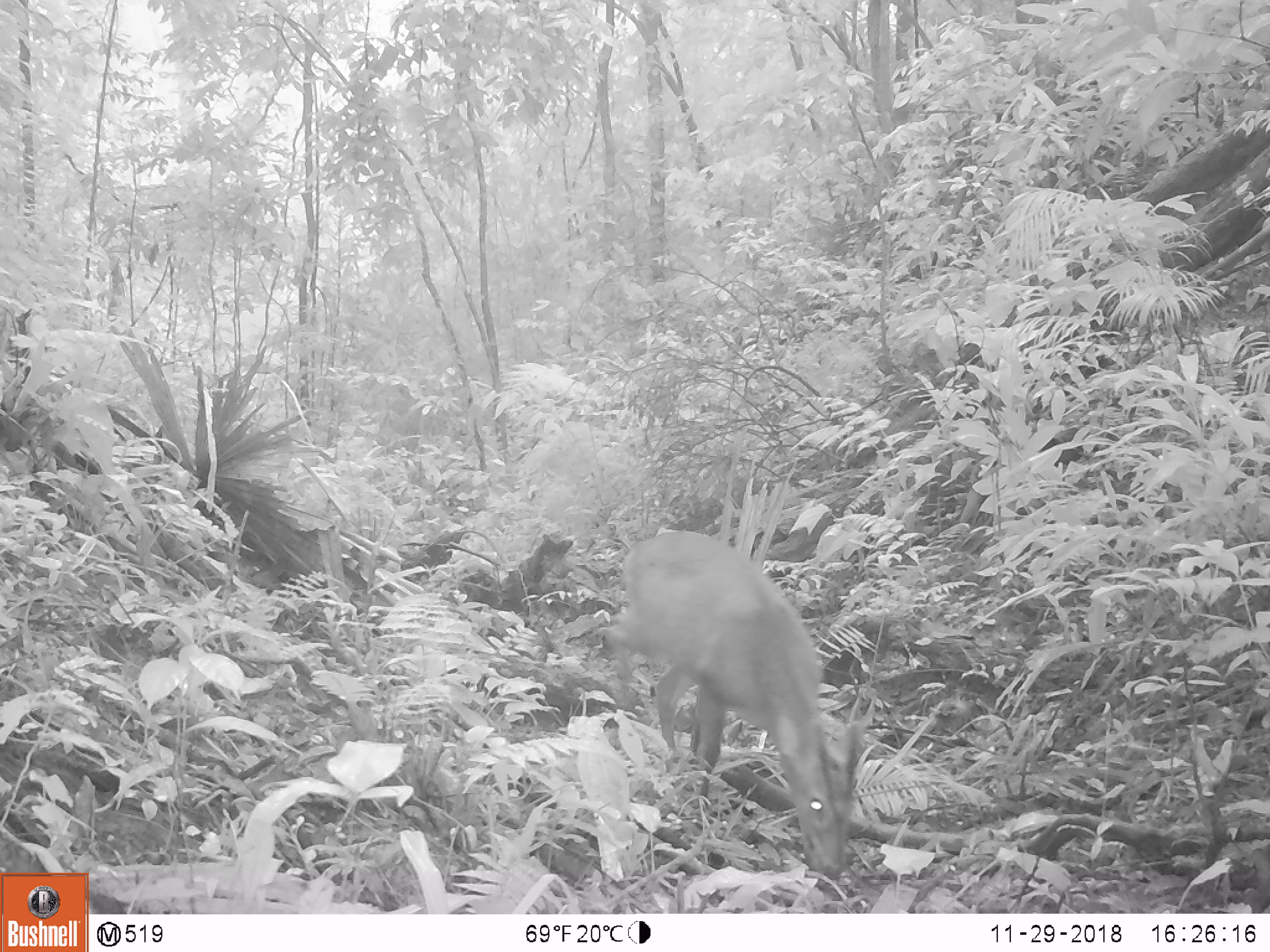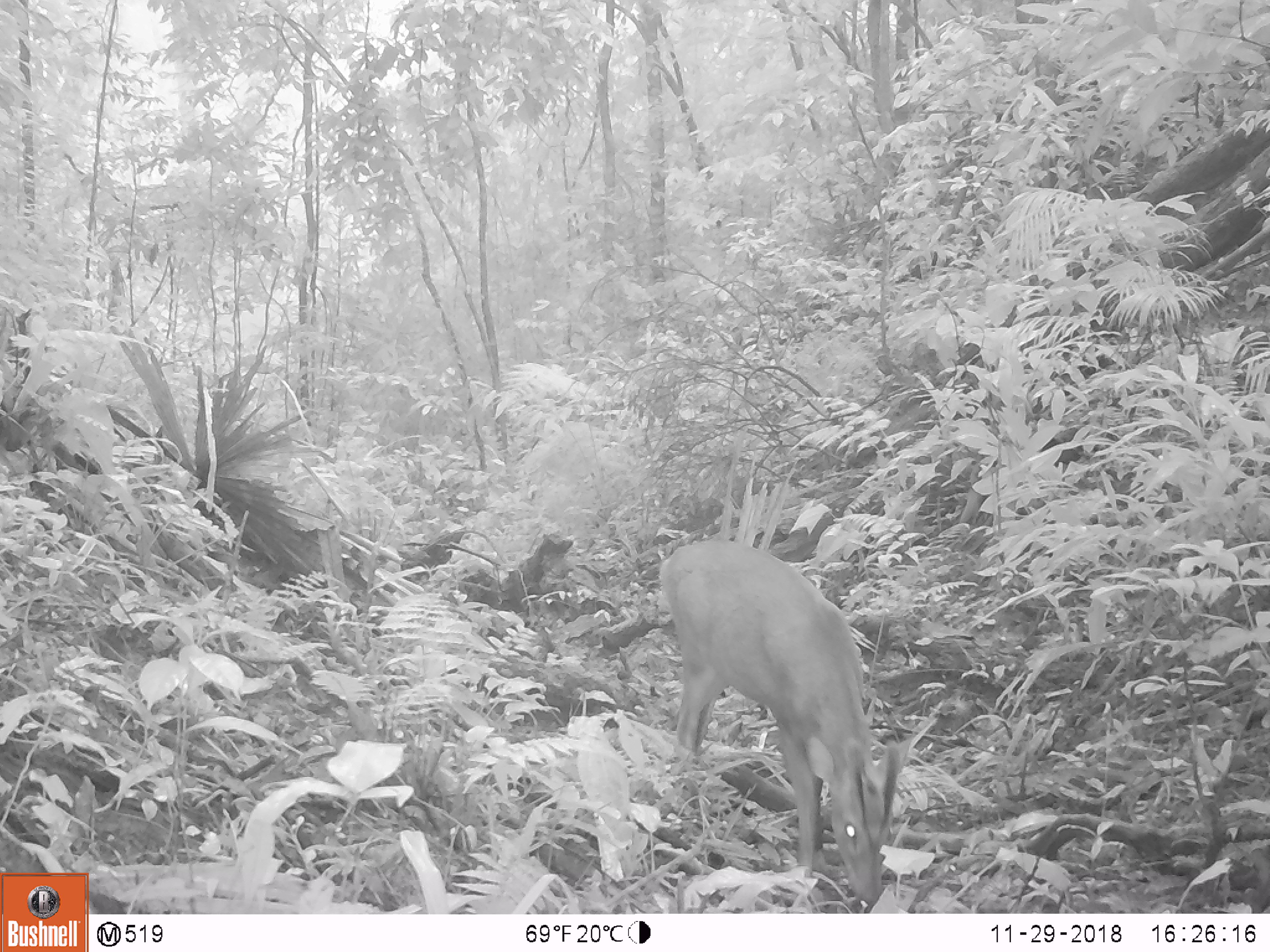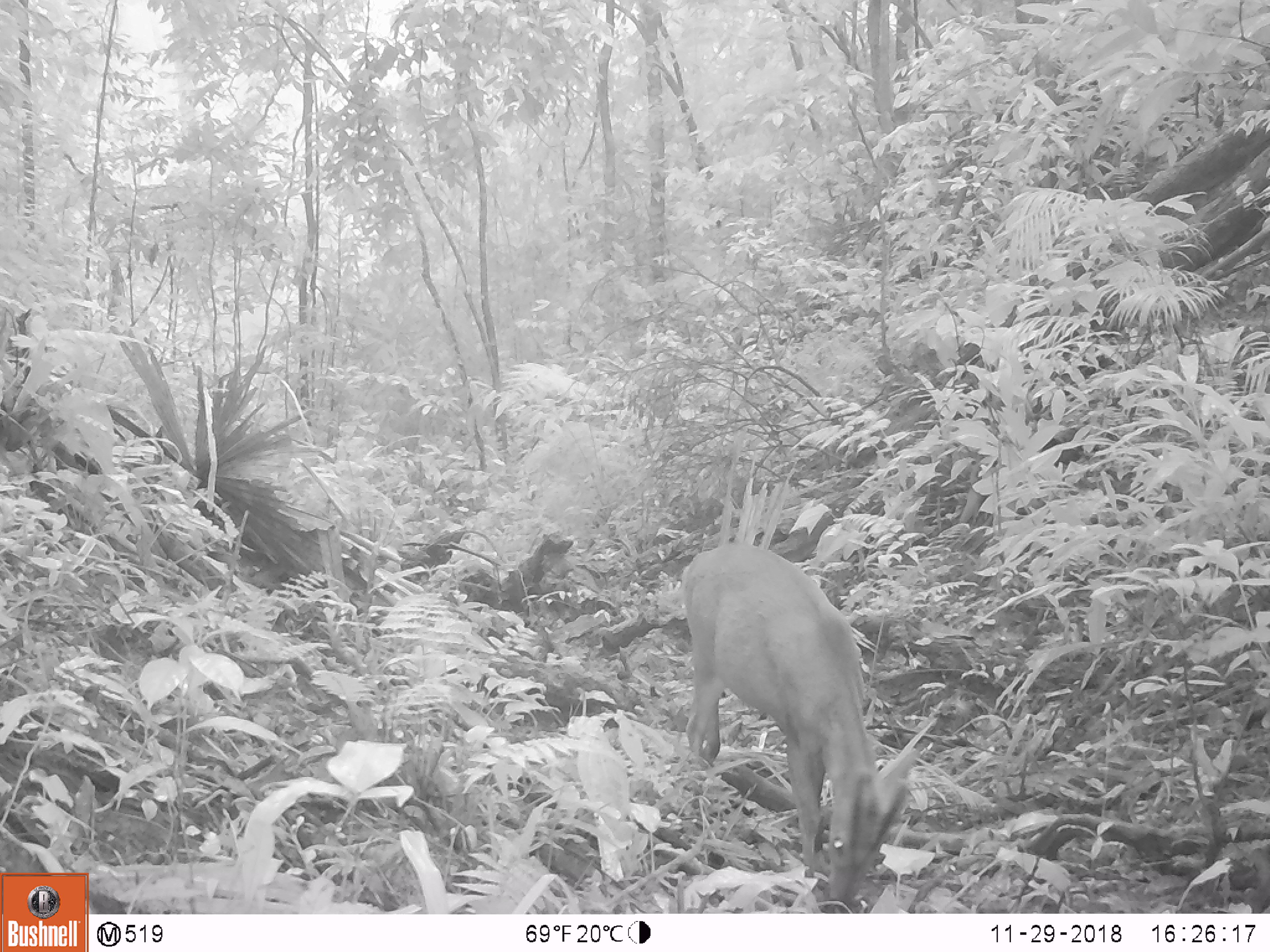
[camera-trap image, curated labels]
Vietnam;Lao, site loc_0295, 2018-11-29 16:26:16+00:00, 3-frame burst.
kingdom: Animalia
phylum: Chordata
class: Mammalia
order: Artiodactyla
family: Cervidae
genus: Muntiacus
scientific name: Muntiacus vuquangensis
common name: large-antlered muntjac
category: large antlered muntjac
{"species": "large antlered muntjac (large-antlered muntjac) (Muntiacus vuquangensis)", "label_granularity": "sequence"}